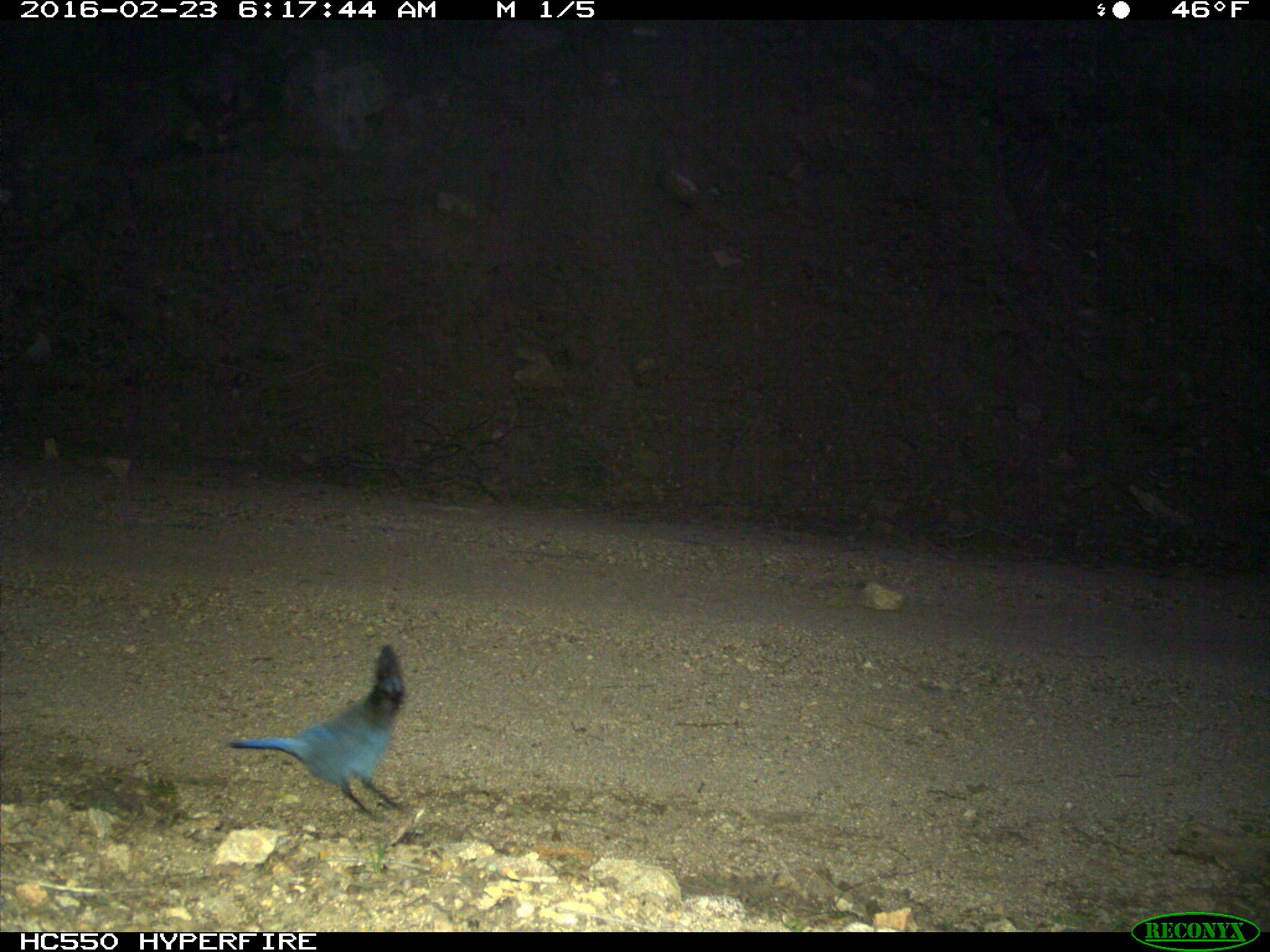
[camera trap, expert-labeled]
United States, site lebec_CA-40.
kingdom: Animalia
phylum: Chordata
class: Aves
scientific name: Aves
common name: birds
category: unidentified bird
Unidentified bird (birds) (Aves).